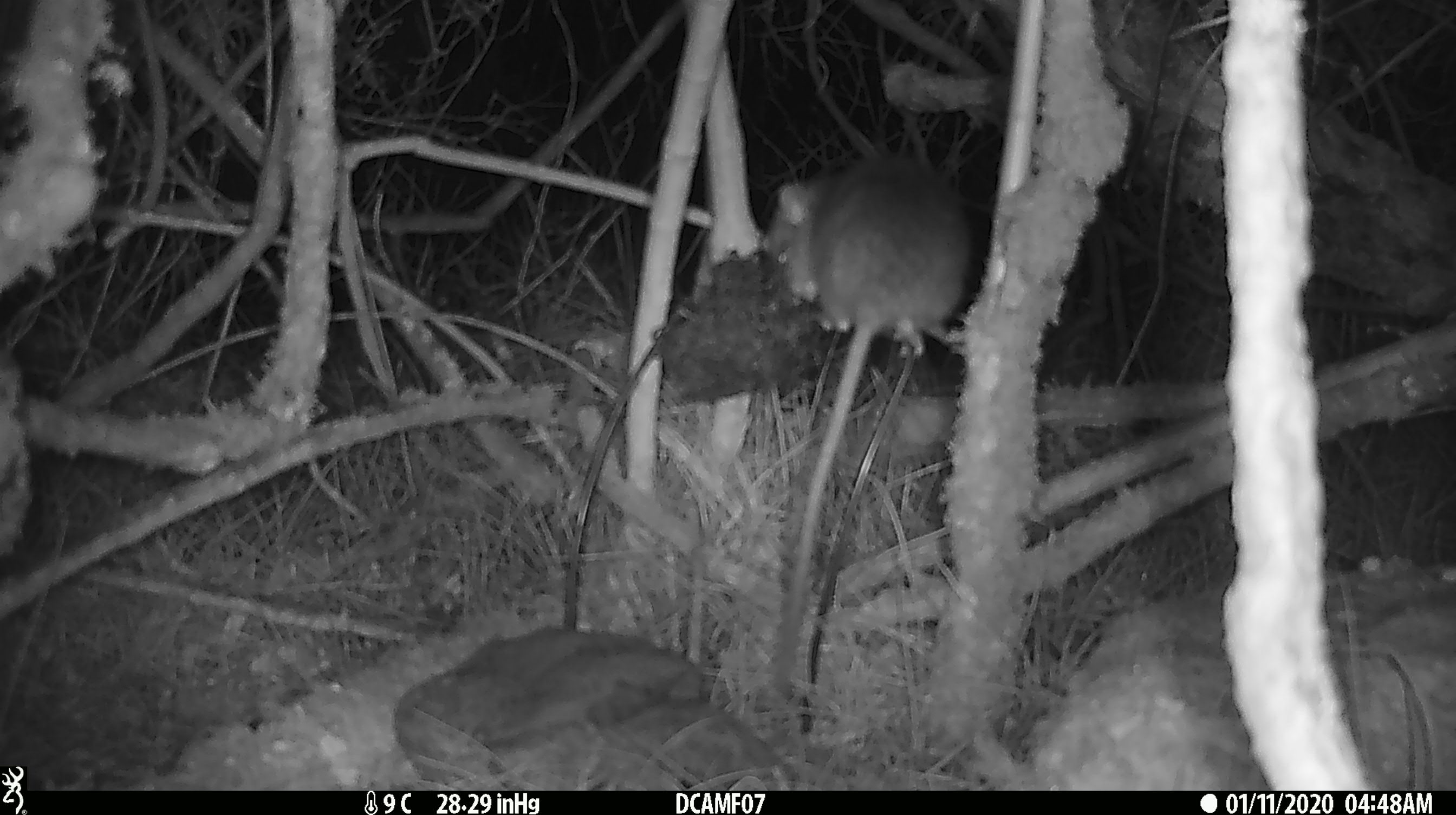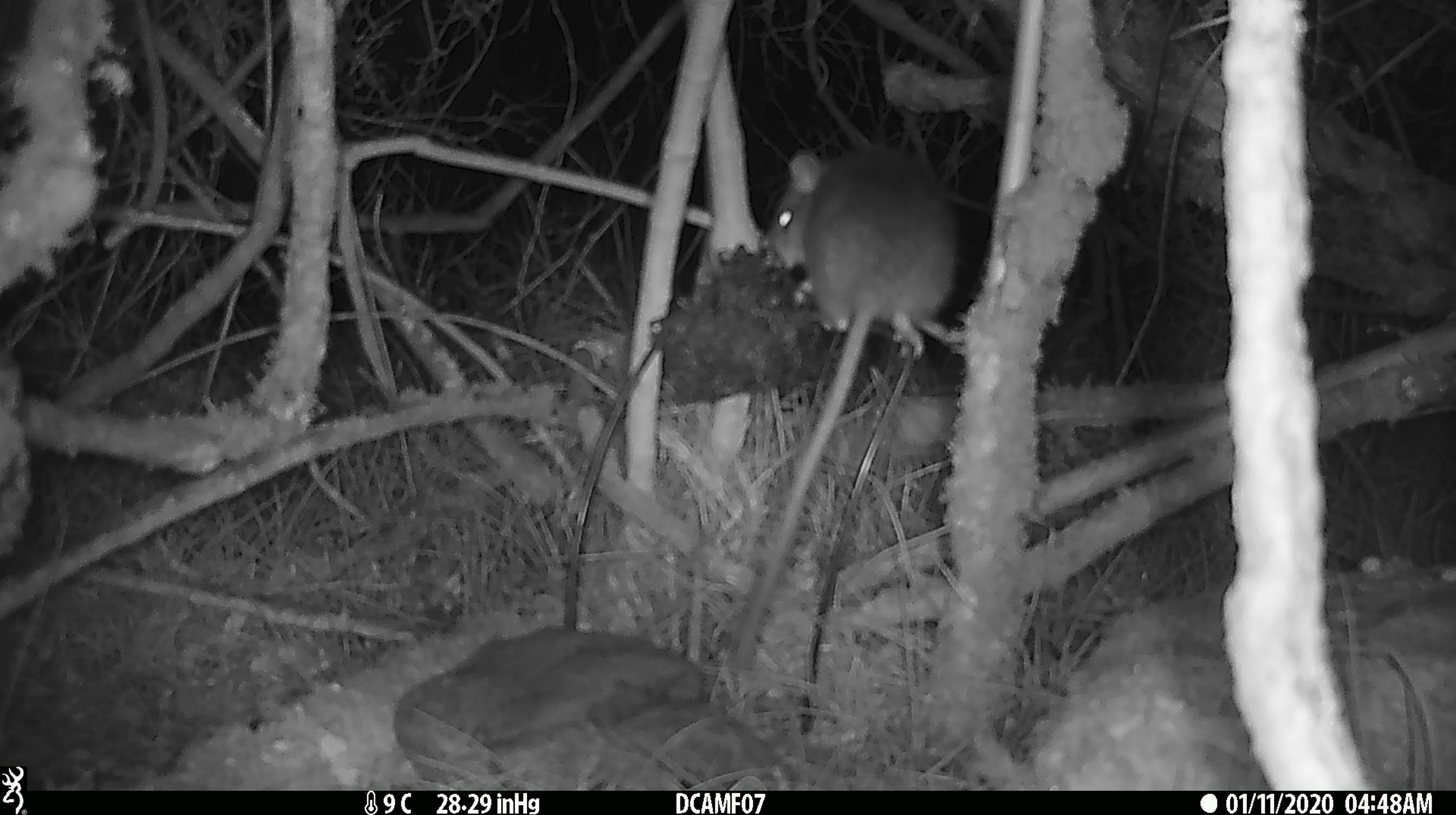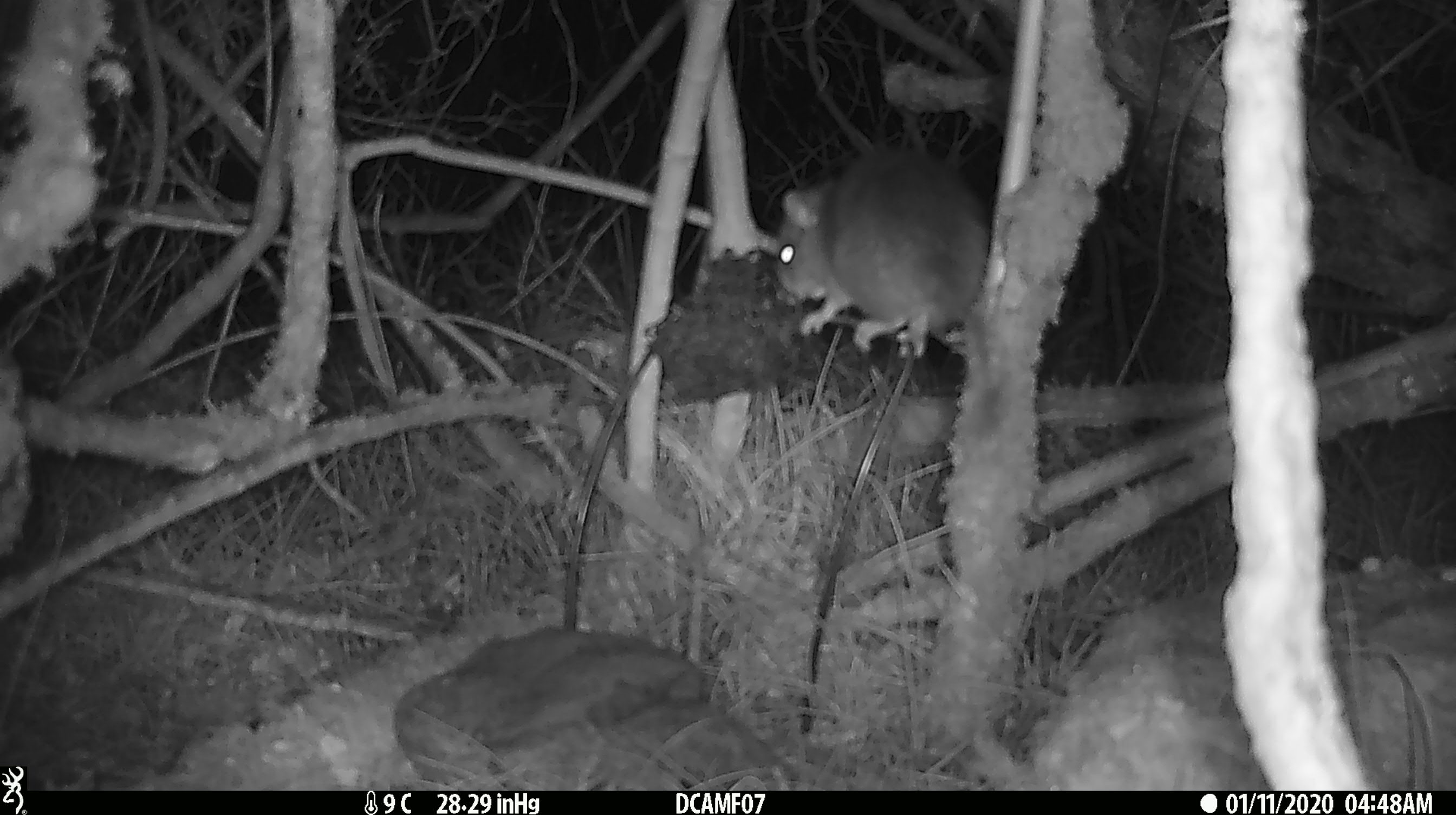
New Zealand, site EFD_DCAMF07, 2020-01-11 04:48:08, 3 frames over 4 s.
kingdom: Animalia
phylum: Chordata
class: Mammalia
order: Rodentia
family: Muridae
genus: Rattus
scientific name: Rattus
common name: rat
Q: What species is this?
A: Rat (Rattus).